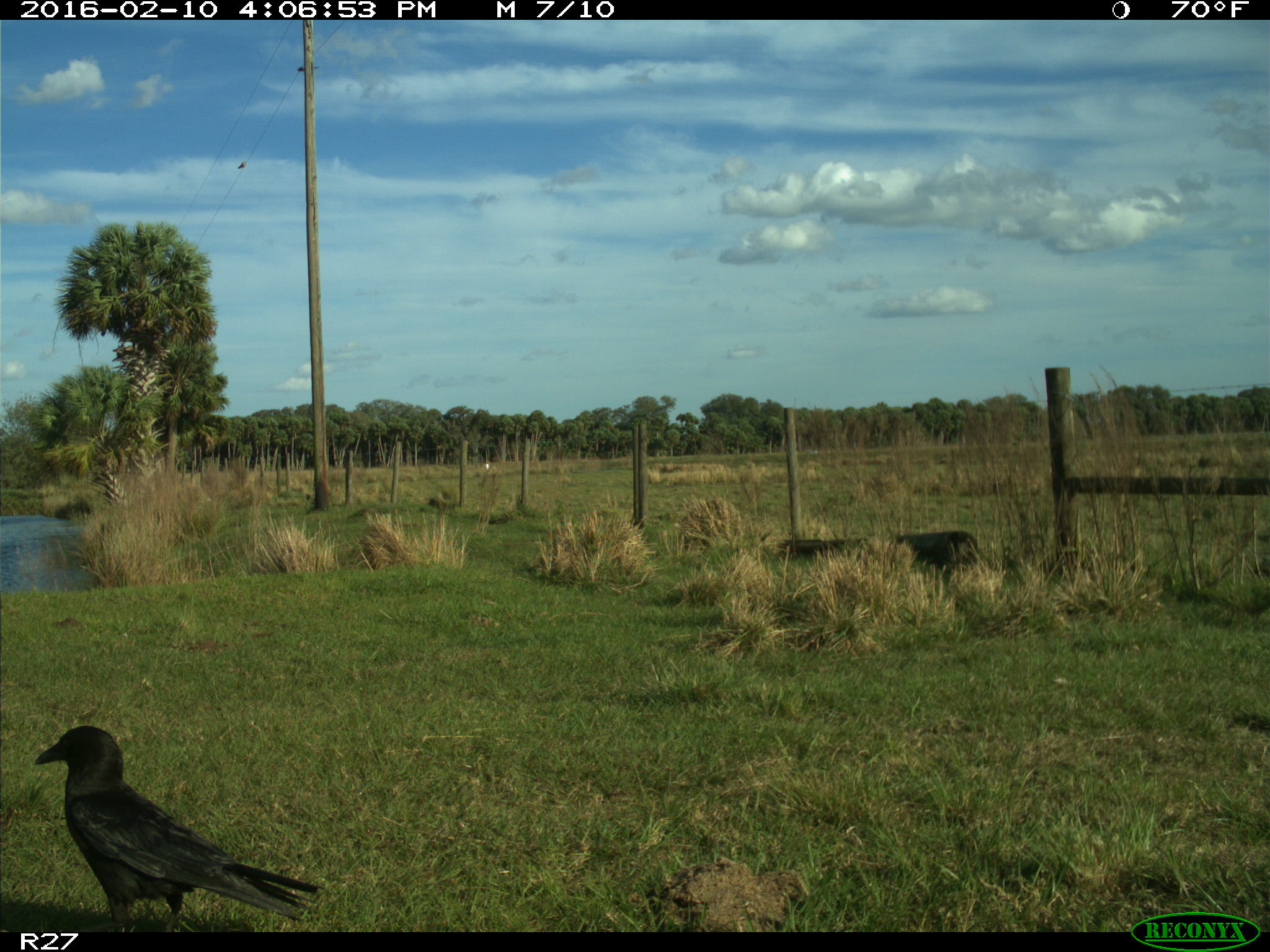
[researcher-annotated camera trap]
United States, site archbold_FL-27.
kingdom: Animalia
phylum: Chordata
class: Aves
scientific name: Aves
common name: birds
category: unidentified bird